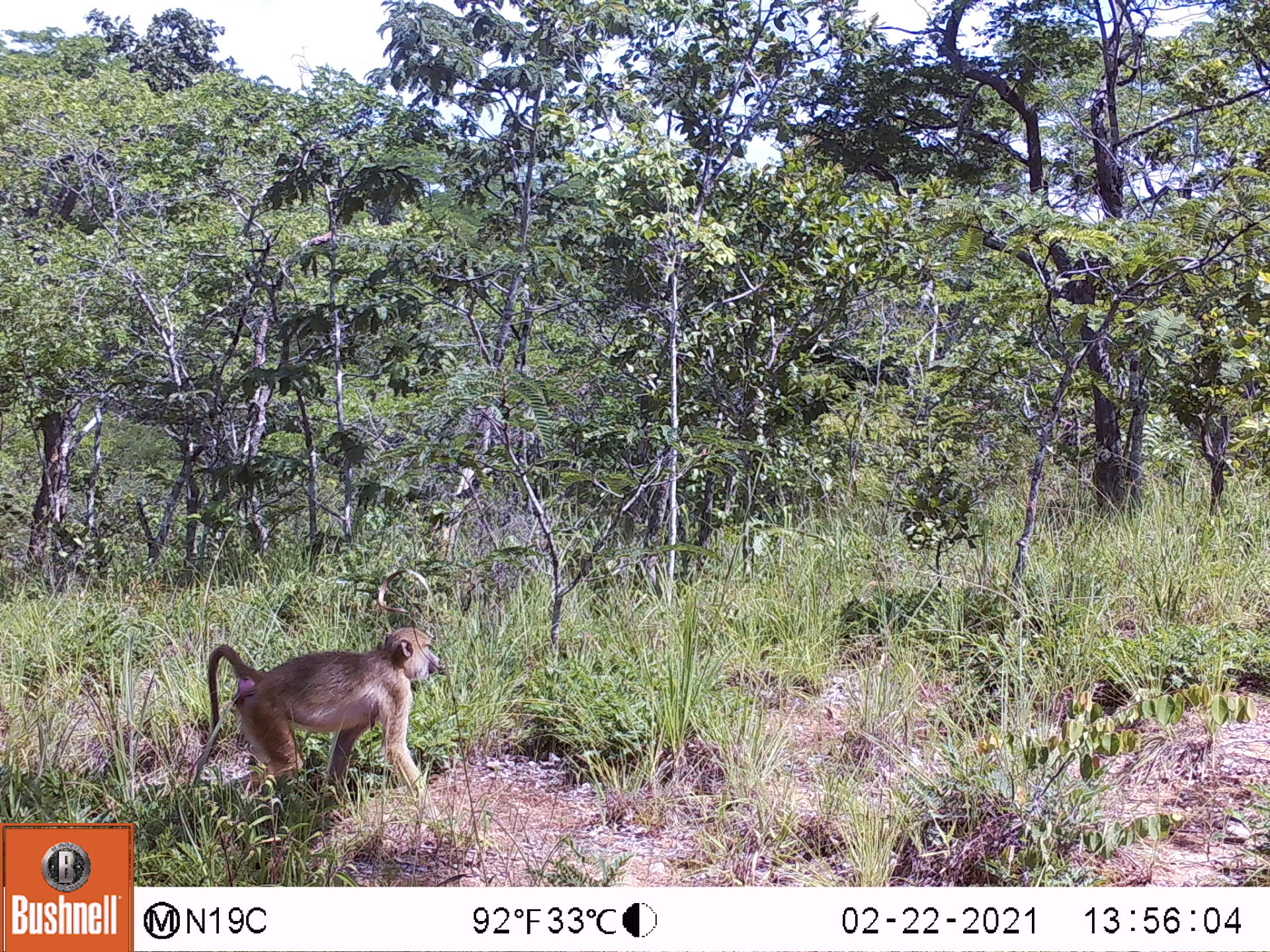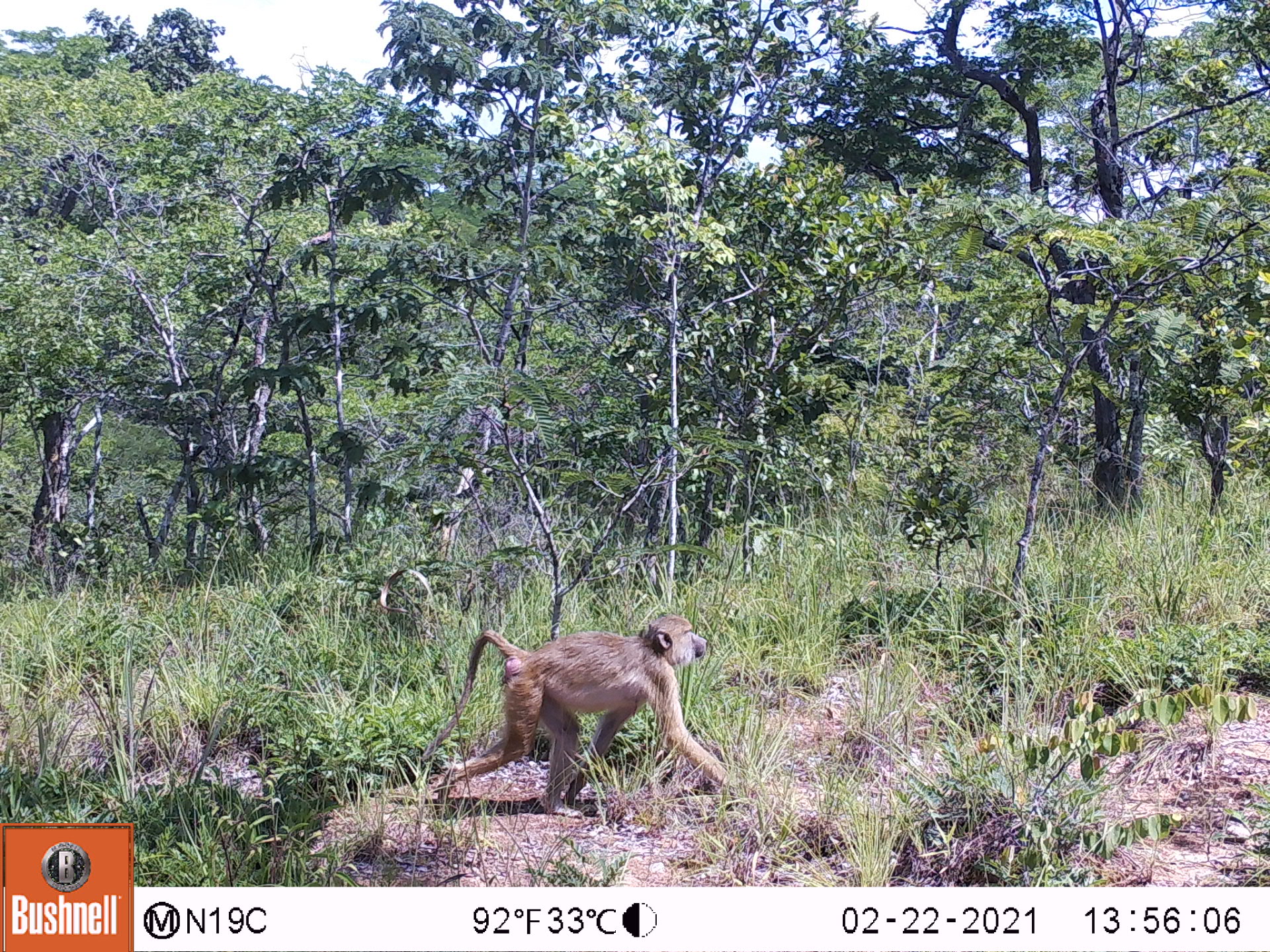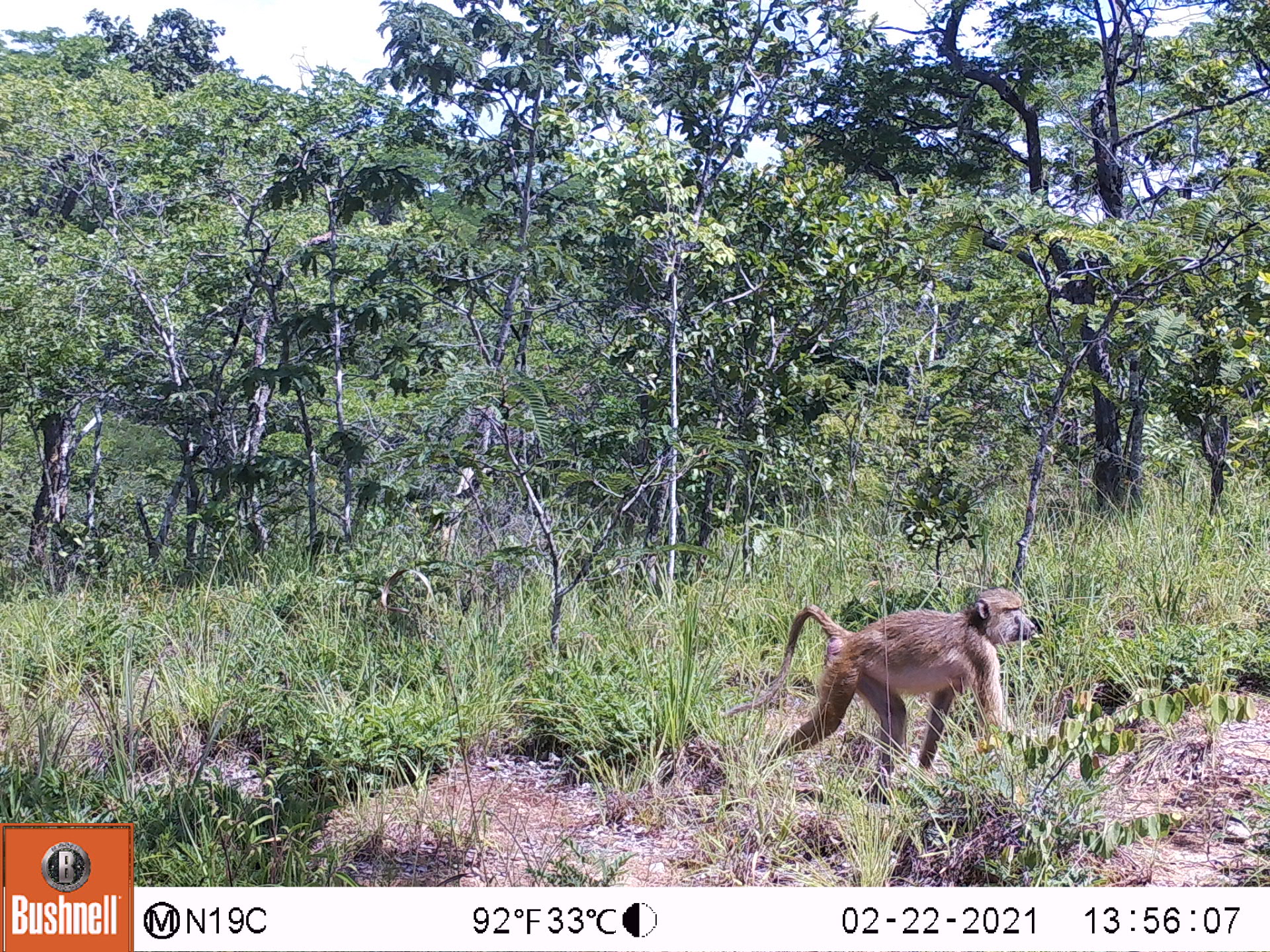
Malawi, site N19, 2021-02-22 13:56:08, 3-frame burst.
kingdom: Animalia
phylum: Chordata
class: Mammalia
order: Primates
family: Cercopithecidae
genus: Papio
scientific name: Papio cynocephalus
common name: yellow baboon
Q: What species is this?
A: Yellow baboon (Papio cynocephalus).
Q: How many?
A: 1.